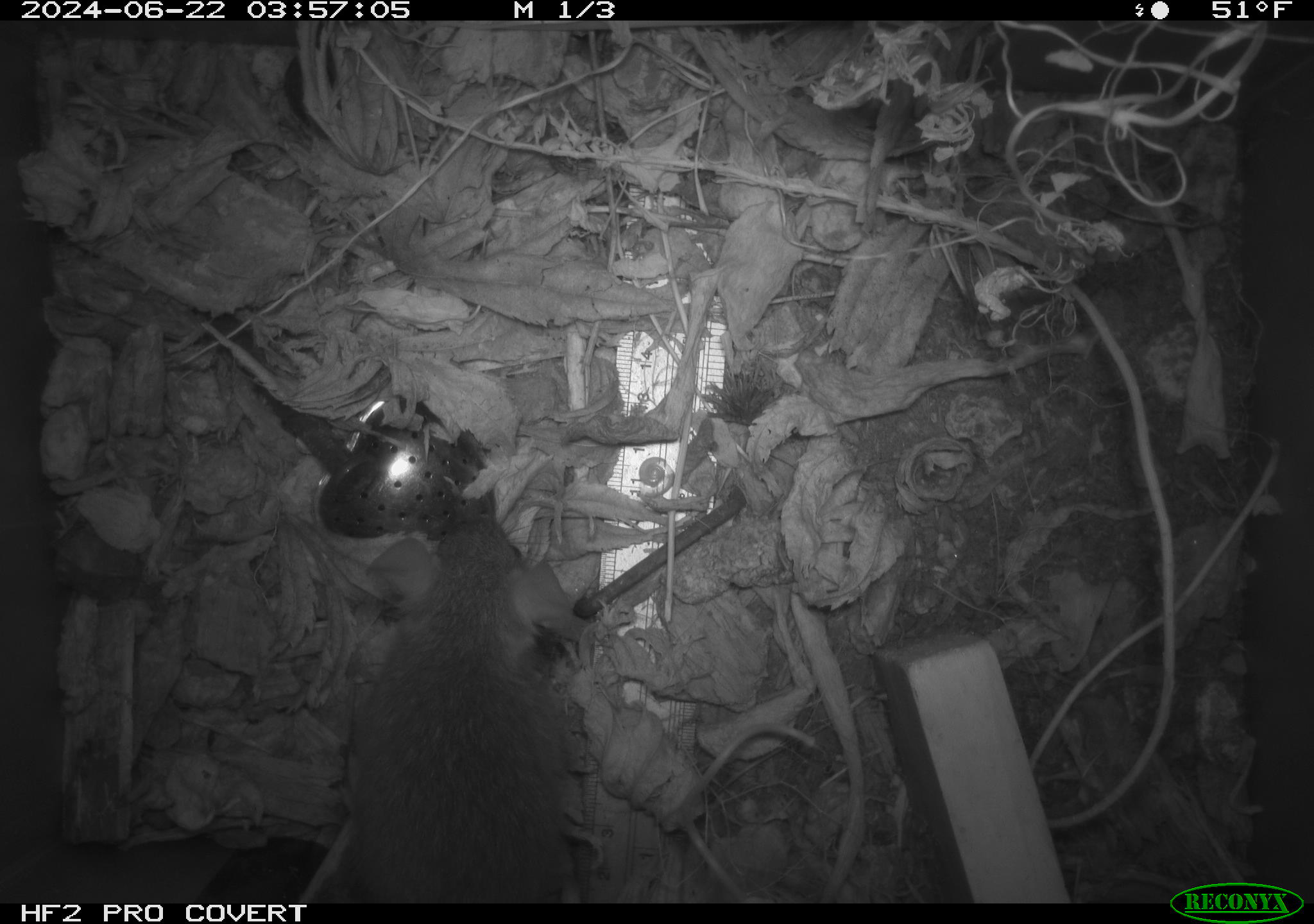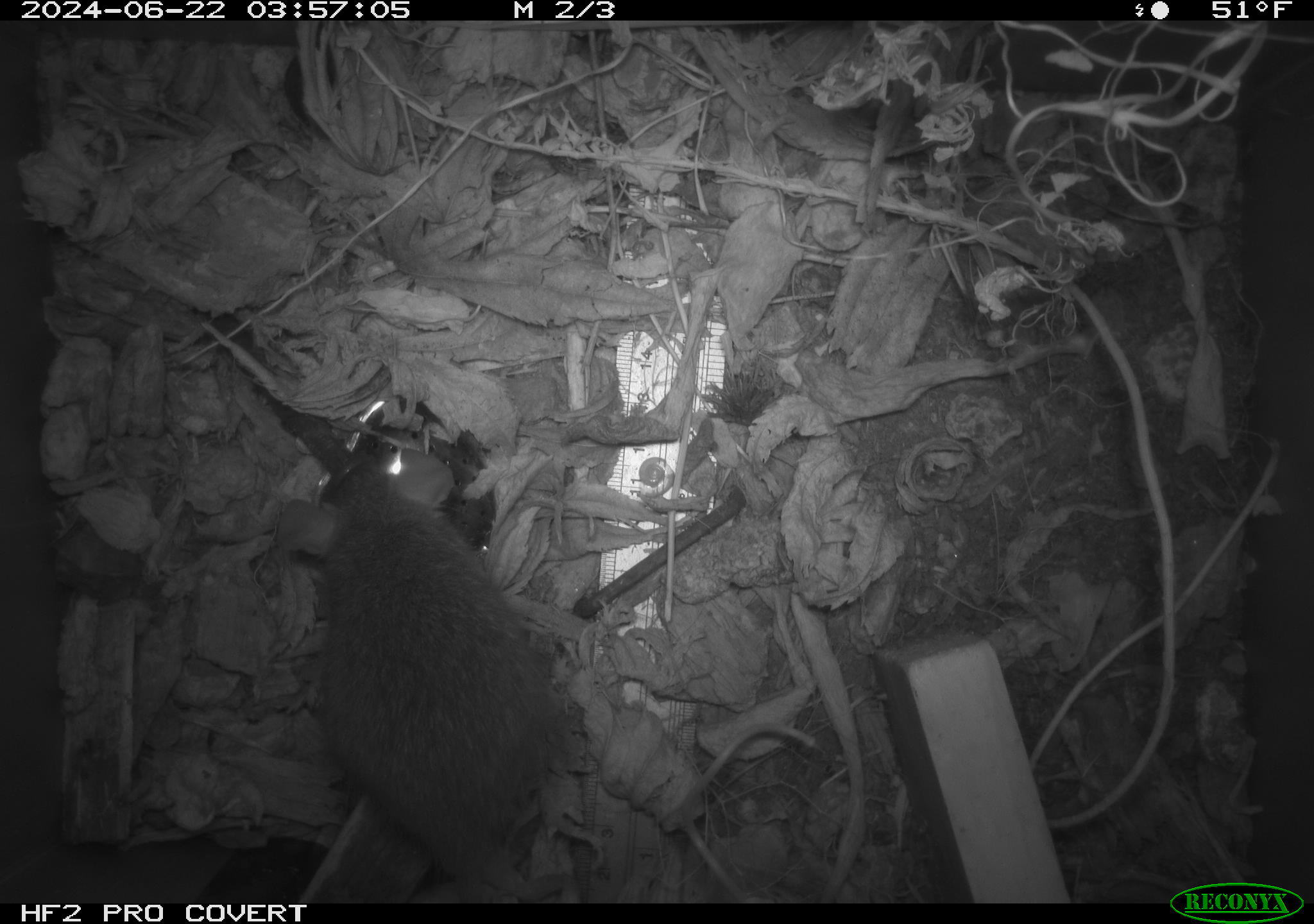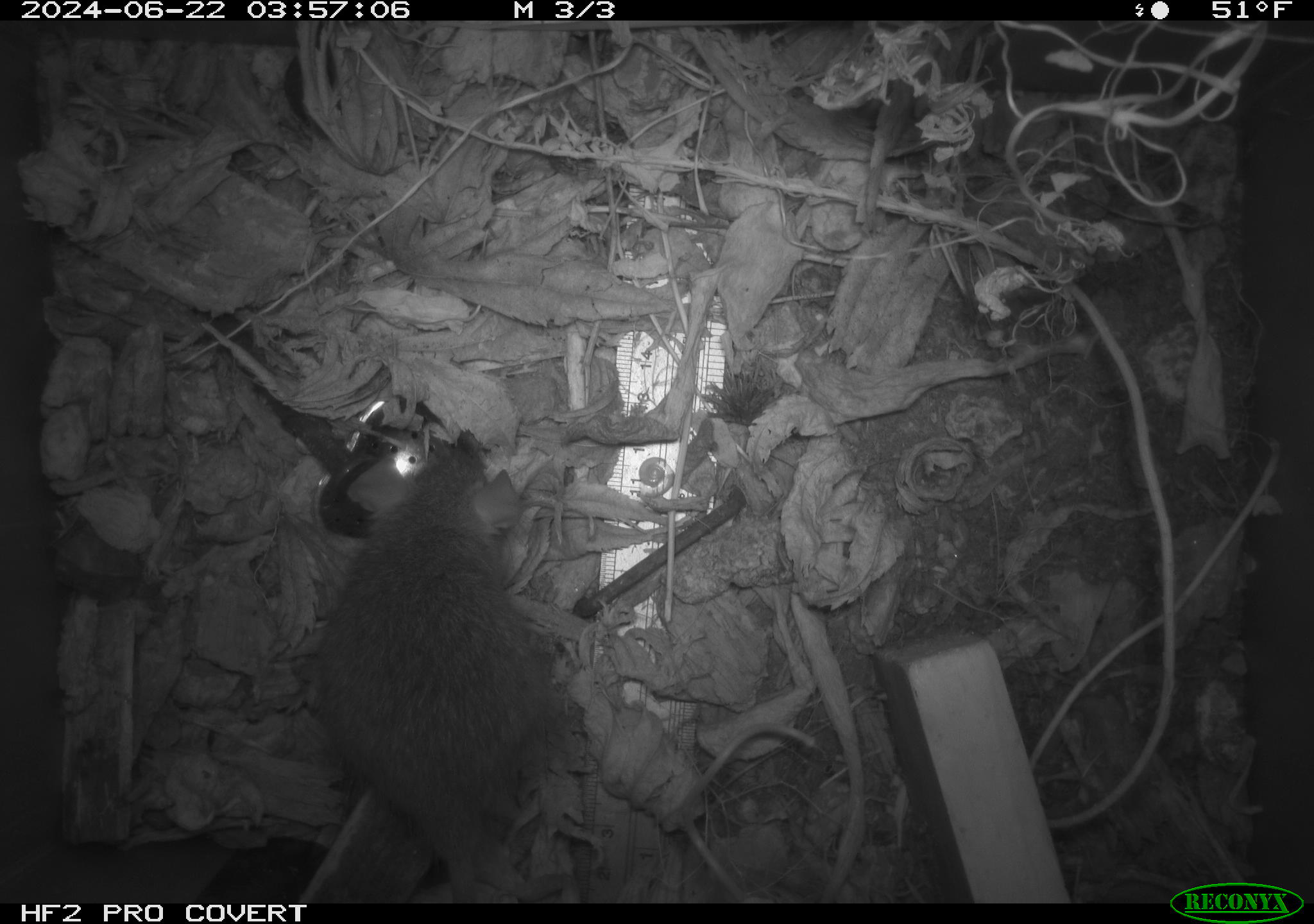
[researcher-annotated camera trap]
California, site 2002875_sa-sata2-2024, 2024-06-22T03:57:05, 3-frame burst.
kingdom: Animalia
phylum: Chordata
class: Mammalia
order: Rodentia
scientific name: Rodentia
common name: mouse species